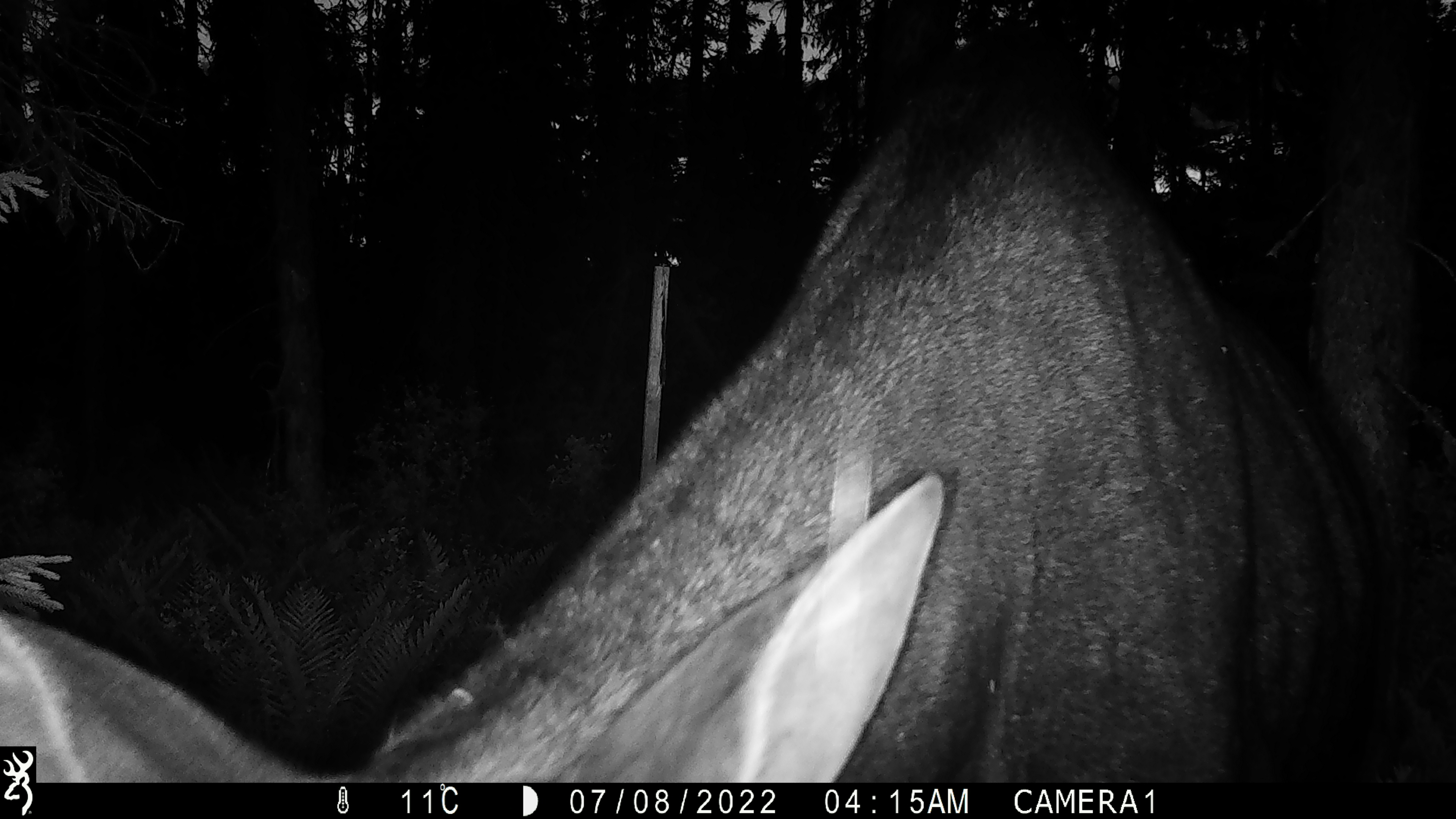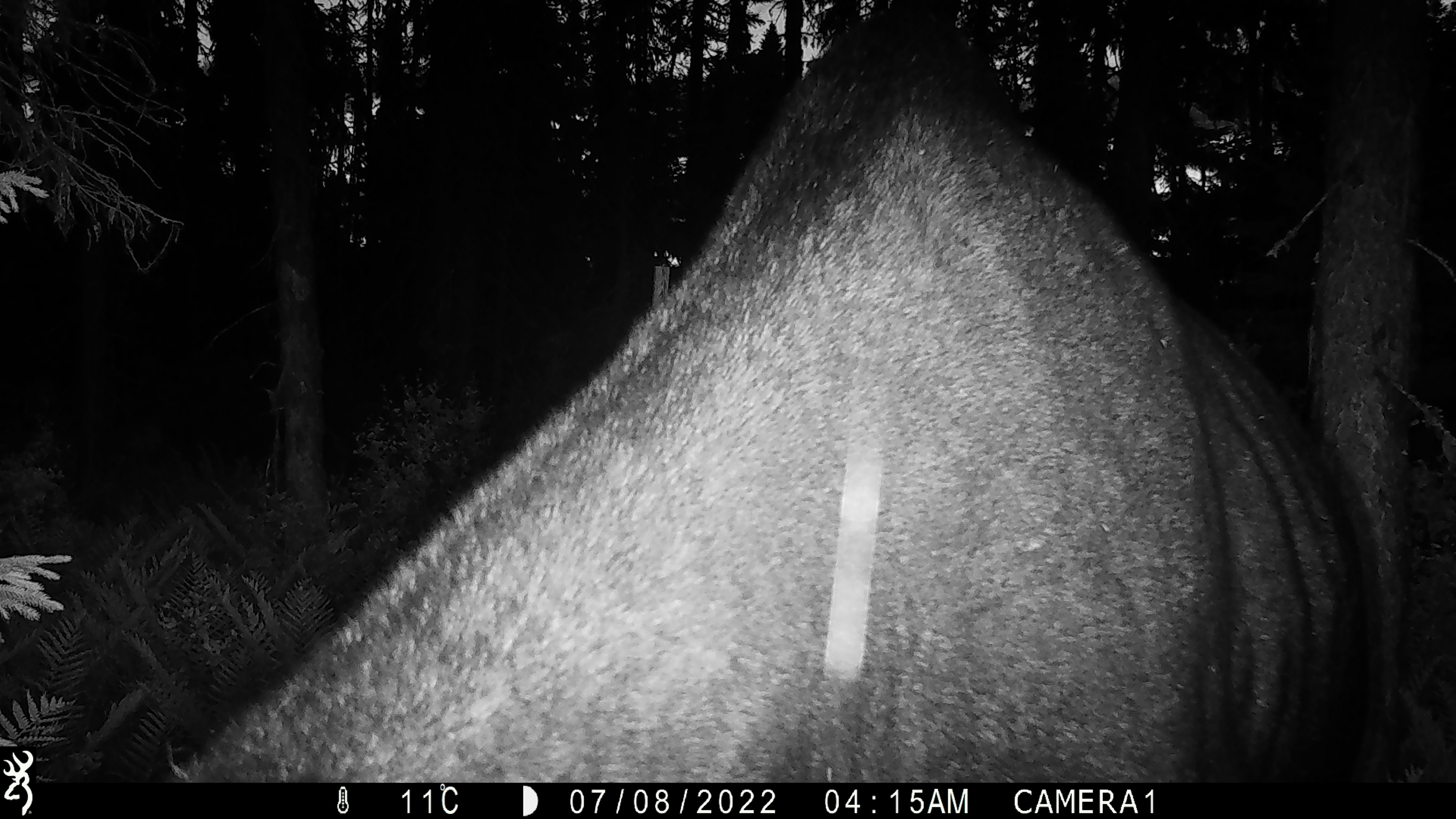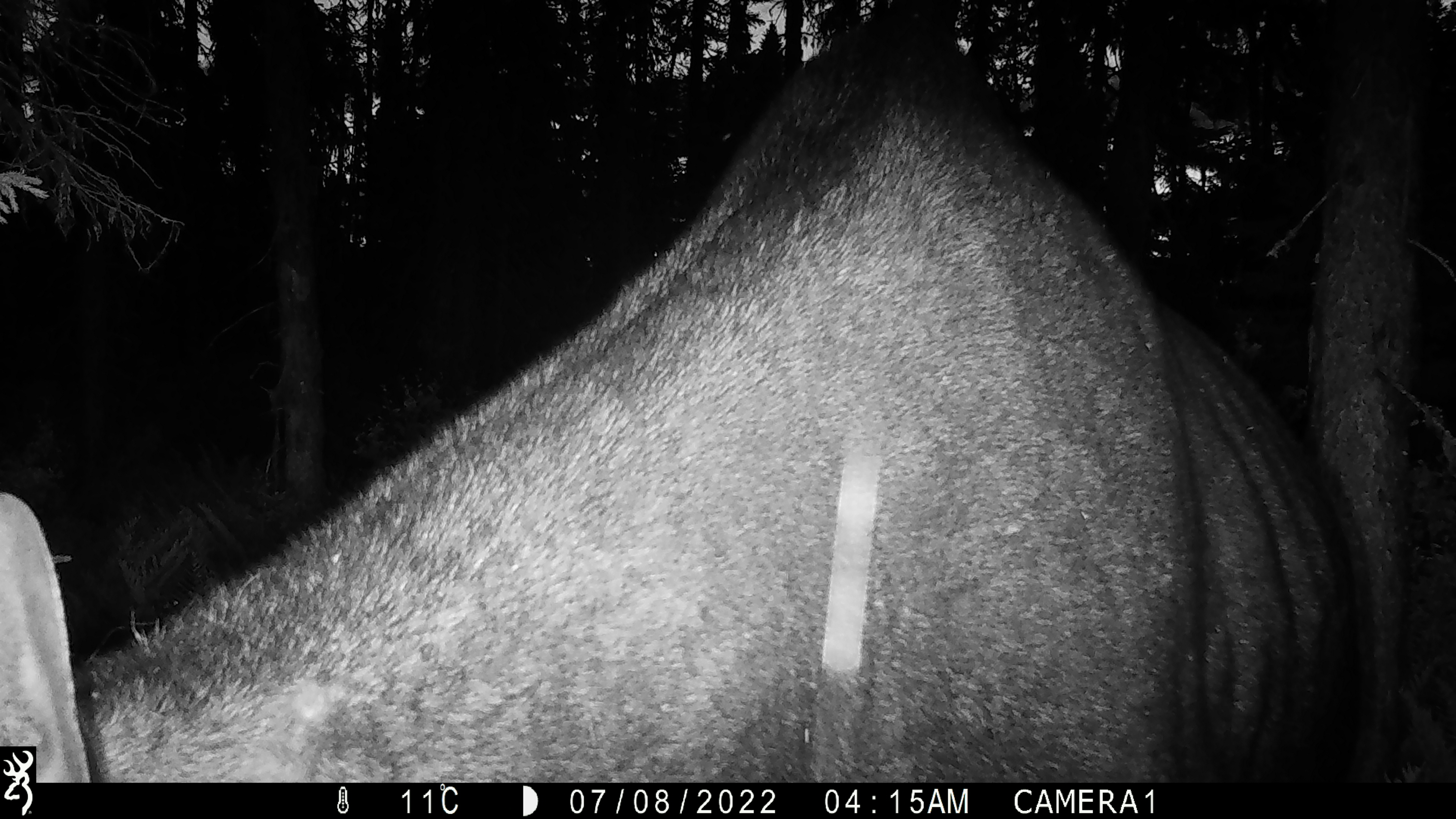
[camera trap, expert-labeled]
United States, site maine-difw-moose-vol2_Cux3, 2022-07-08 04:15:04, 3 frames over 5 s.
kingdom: Animalia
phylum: Chordata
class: Mammalia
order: Artiodactyla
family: Cervidae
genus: Alces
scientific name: Alces alces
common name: moose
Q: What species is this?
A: Moose (Alces alces).